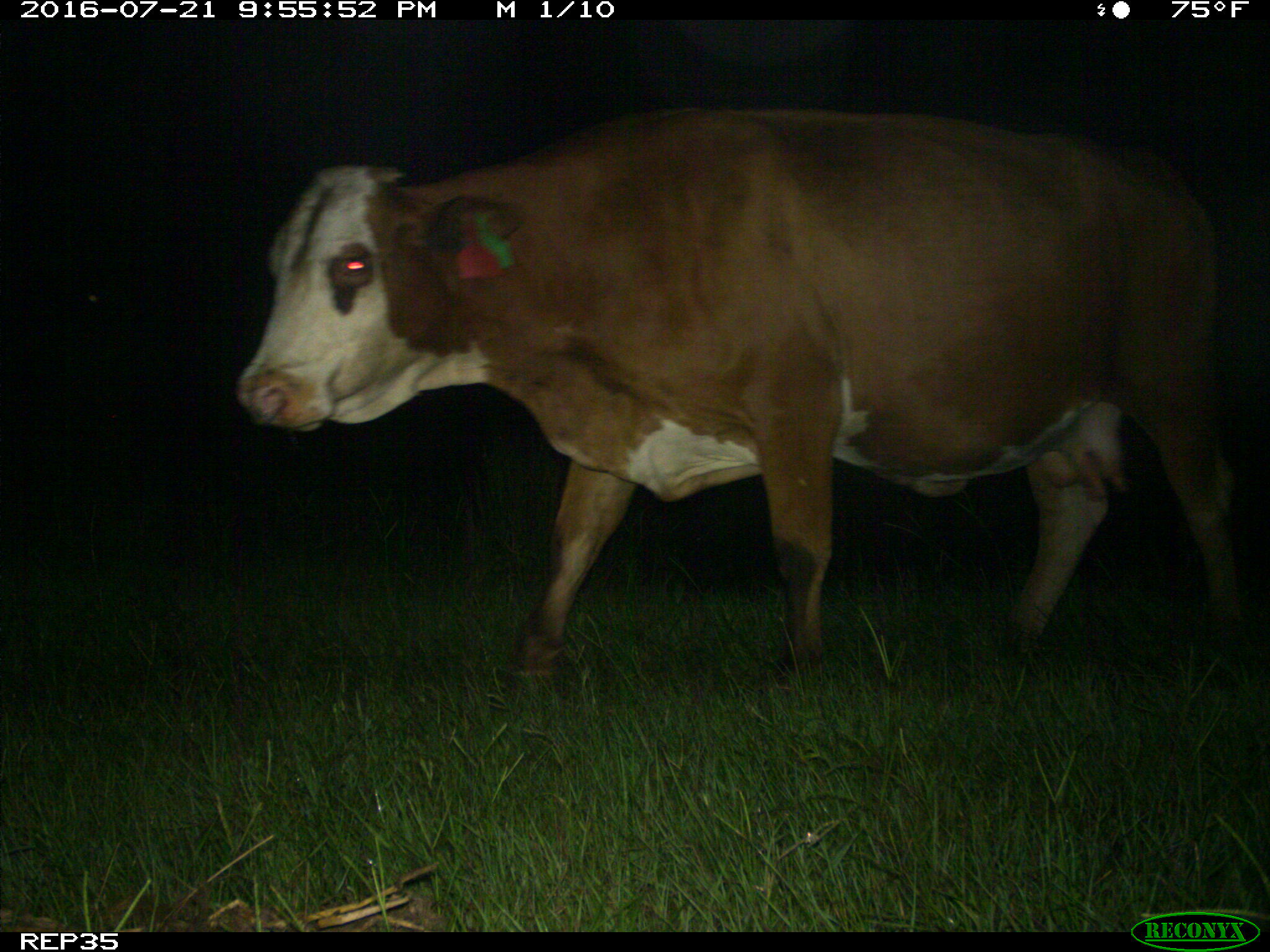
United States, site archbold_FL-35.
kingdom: Animalia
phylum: Chordata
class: Mammalia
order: Artiodactyla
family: Bovidae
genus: Bos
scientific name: Bos taurus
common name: domestic cow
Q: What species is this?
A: Bos taurus (domestic cow).